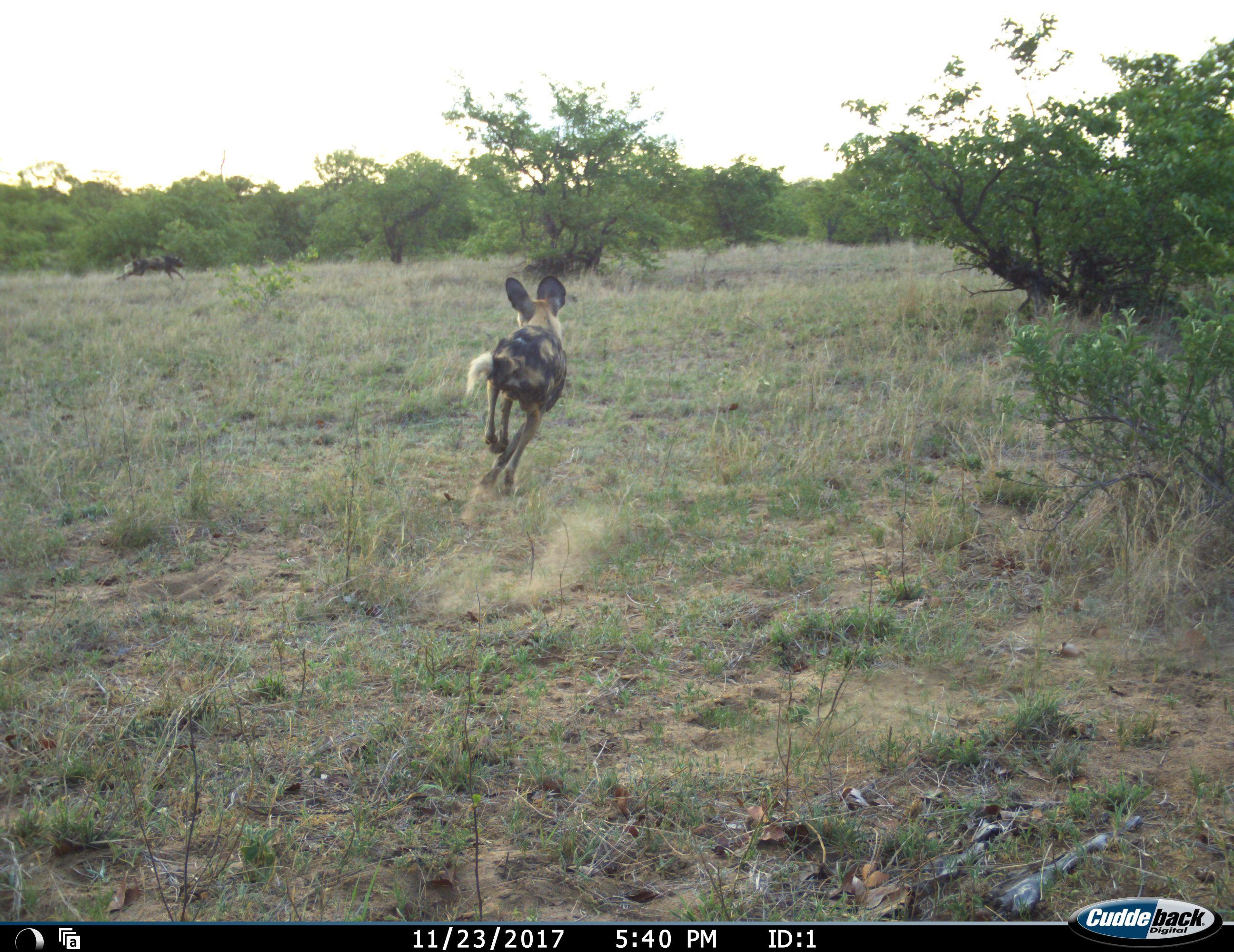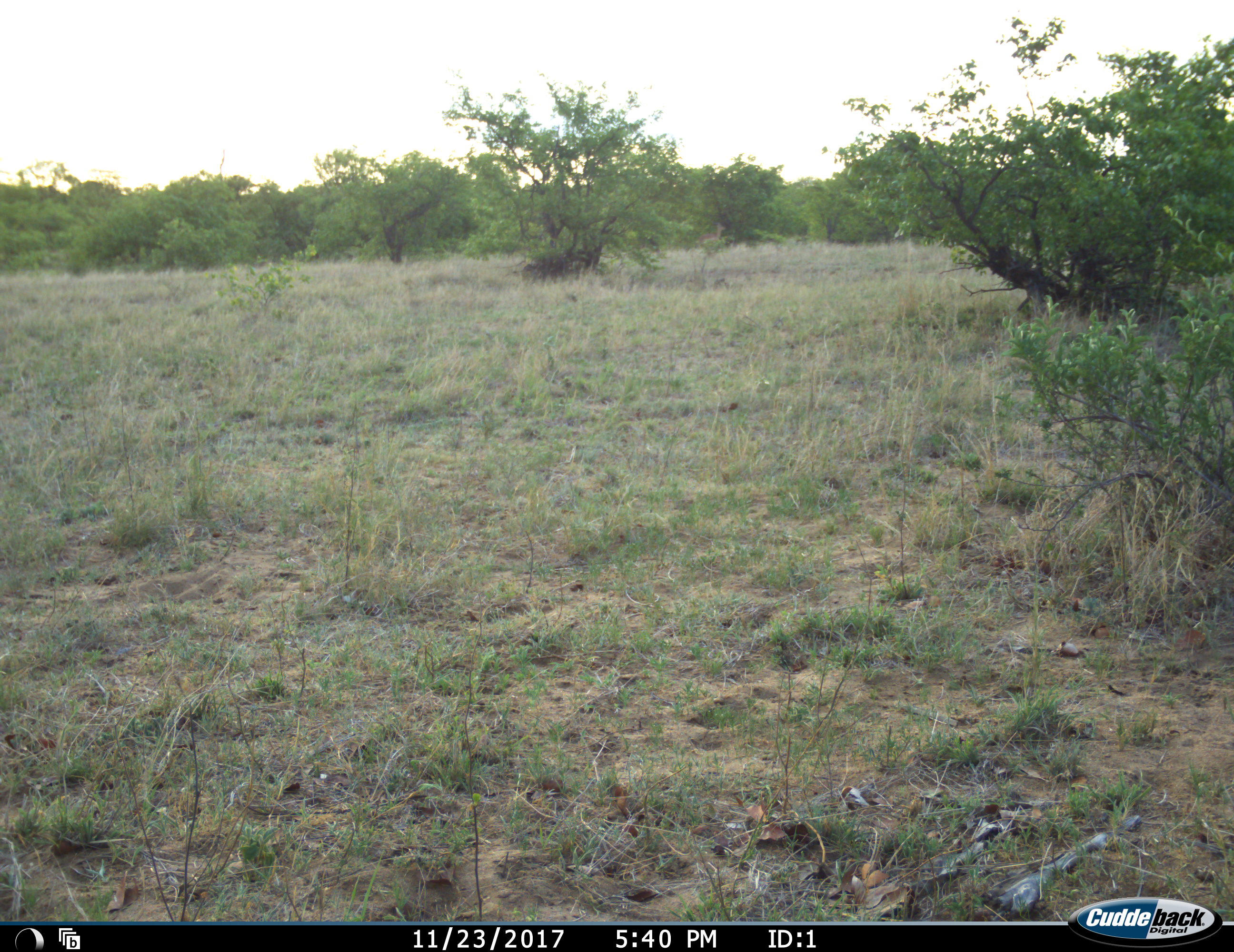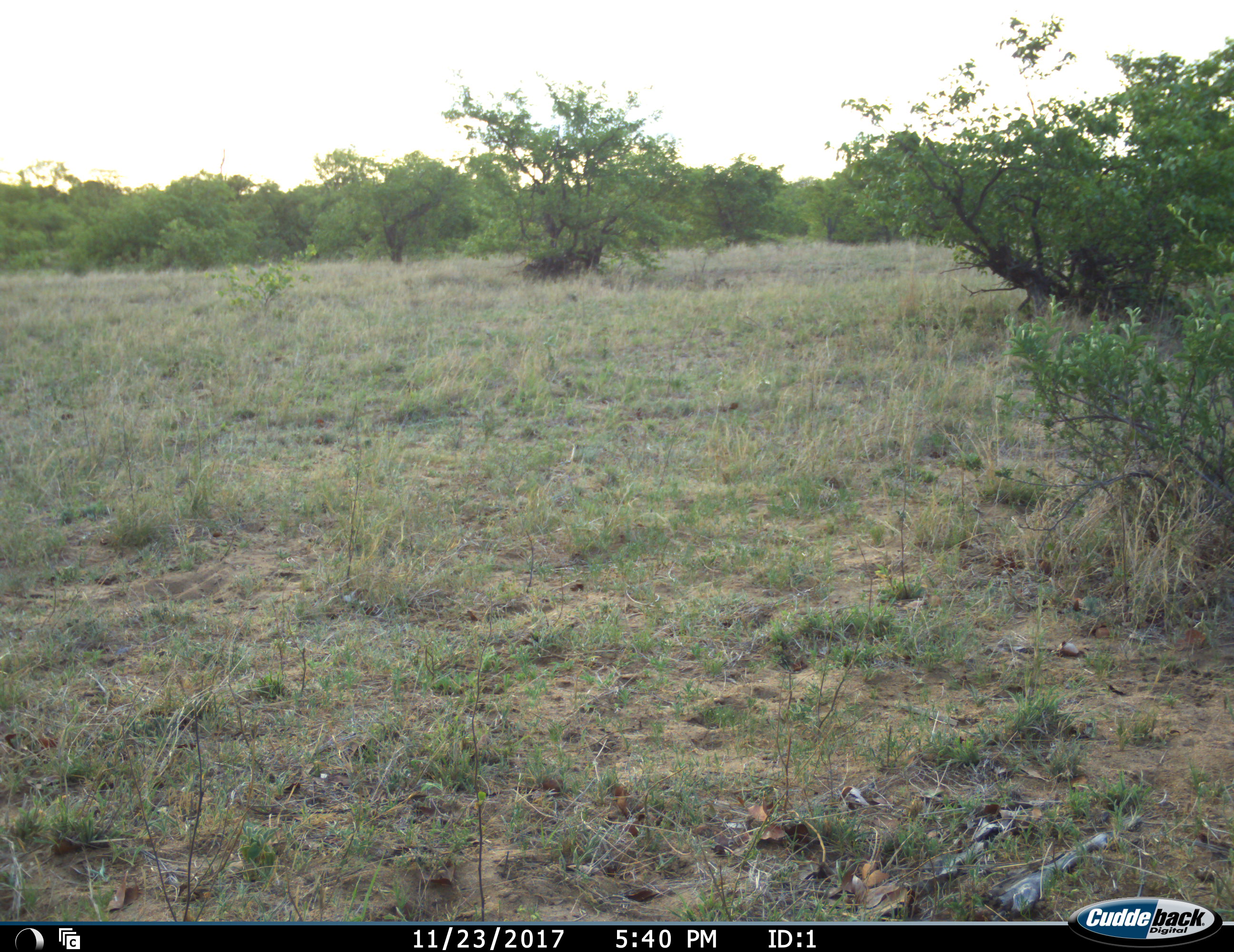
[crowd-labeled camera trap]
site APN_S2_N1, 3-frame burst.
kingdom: Animalia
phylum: Chordata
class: Mammalia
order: Carnivora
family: Canidae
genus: Lycaon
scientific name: Lycaon pictus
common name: african wild dog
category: wilddog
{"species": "wilddog (african wild dog) (Lycaon pictus)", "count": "2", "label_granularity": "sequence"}